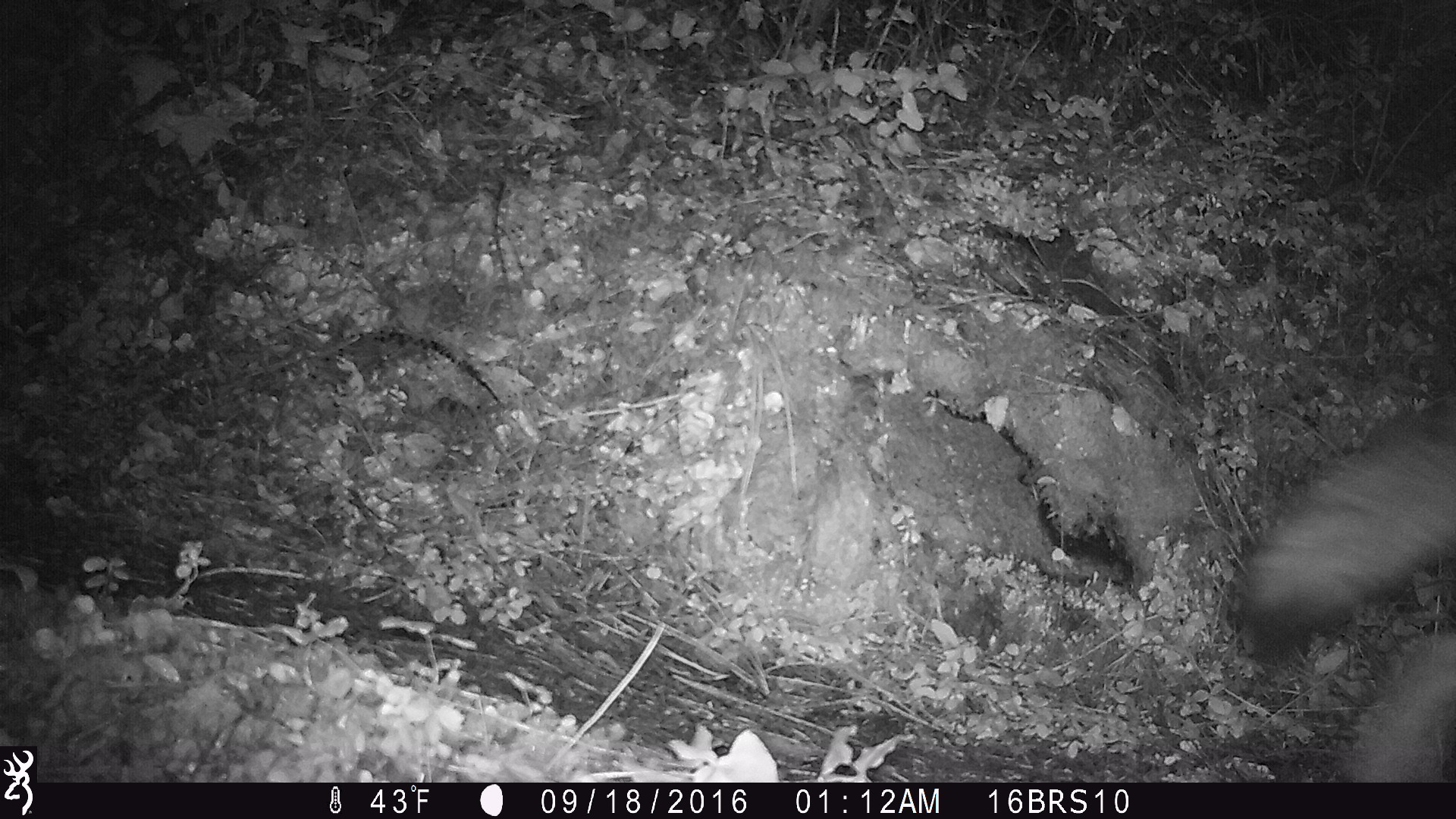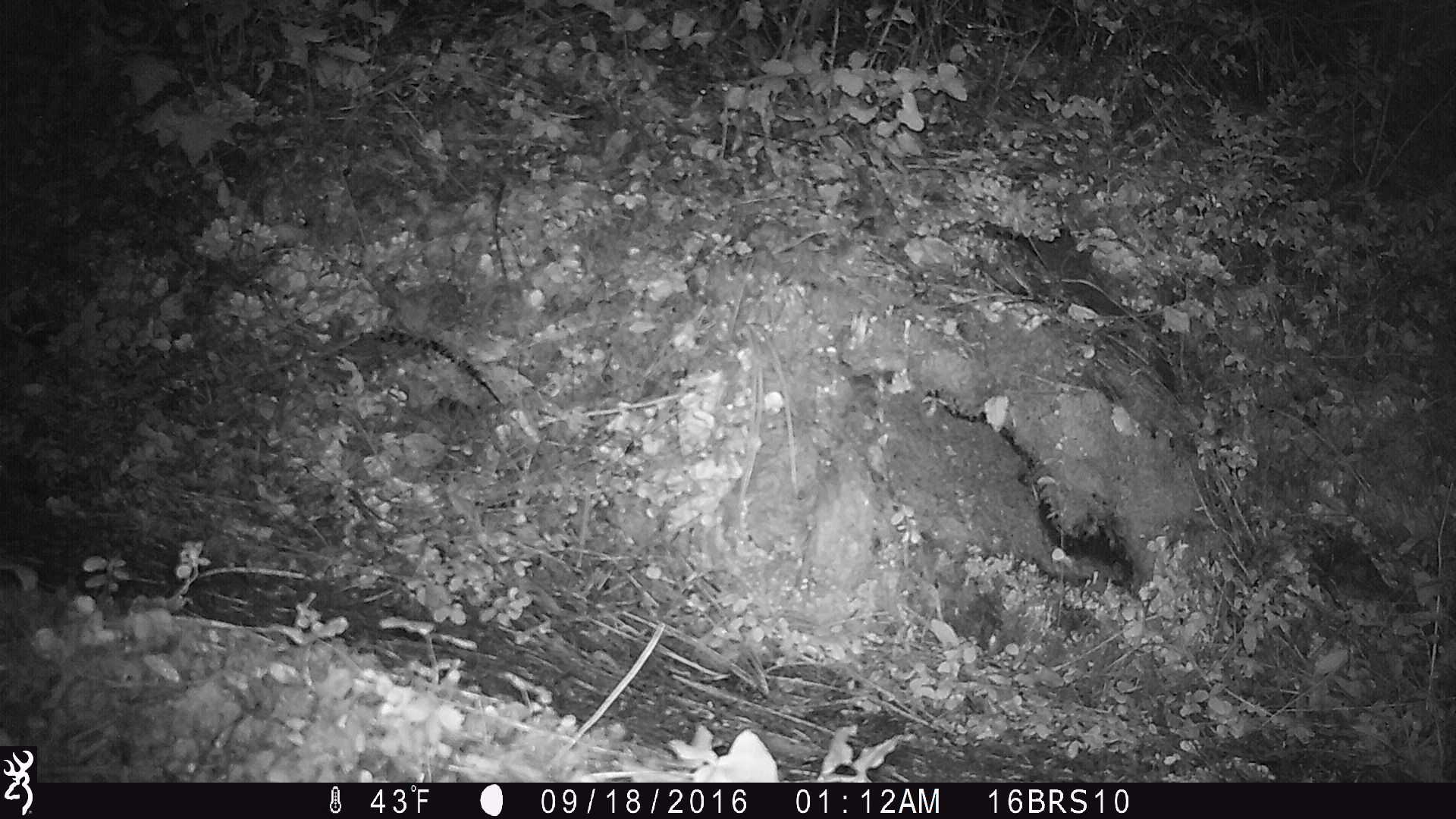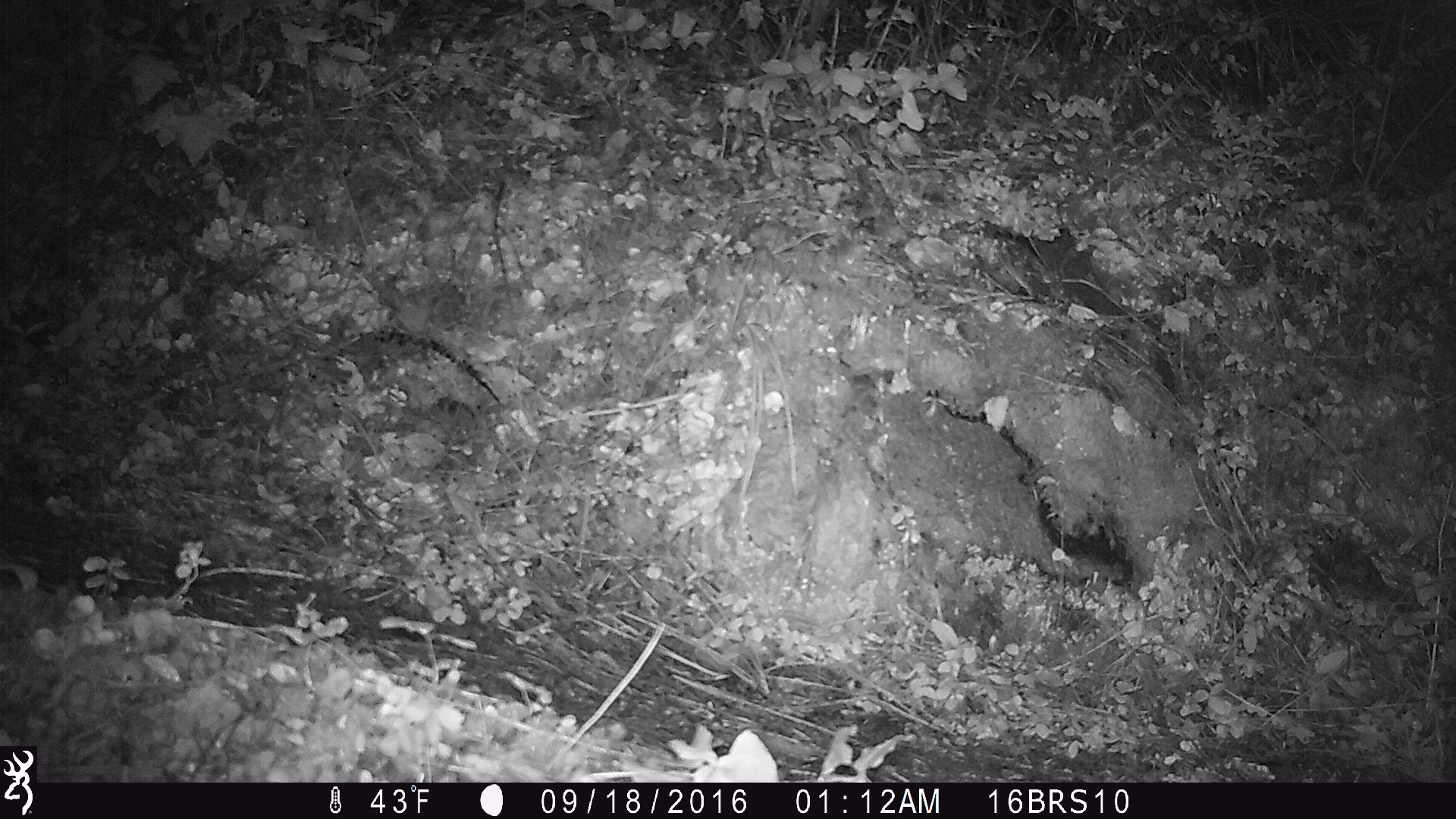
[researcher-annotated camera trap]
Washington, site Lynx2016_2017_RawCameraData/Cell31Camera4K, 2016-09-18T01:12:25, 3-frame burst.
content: unidentified animal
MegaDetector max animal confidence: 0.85